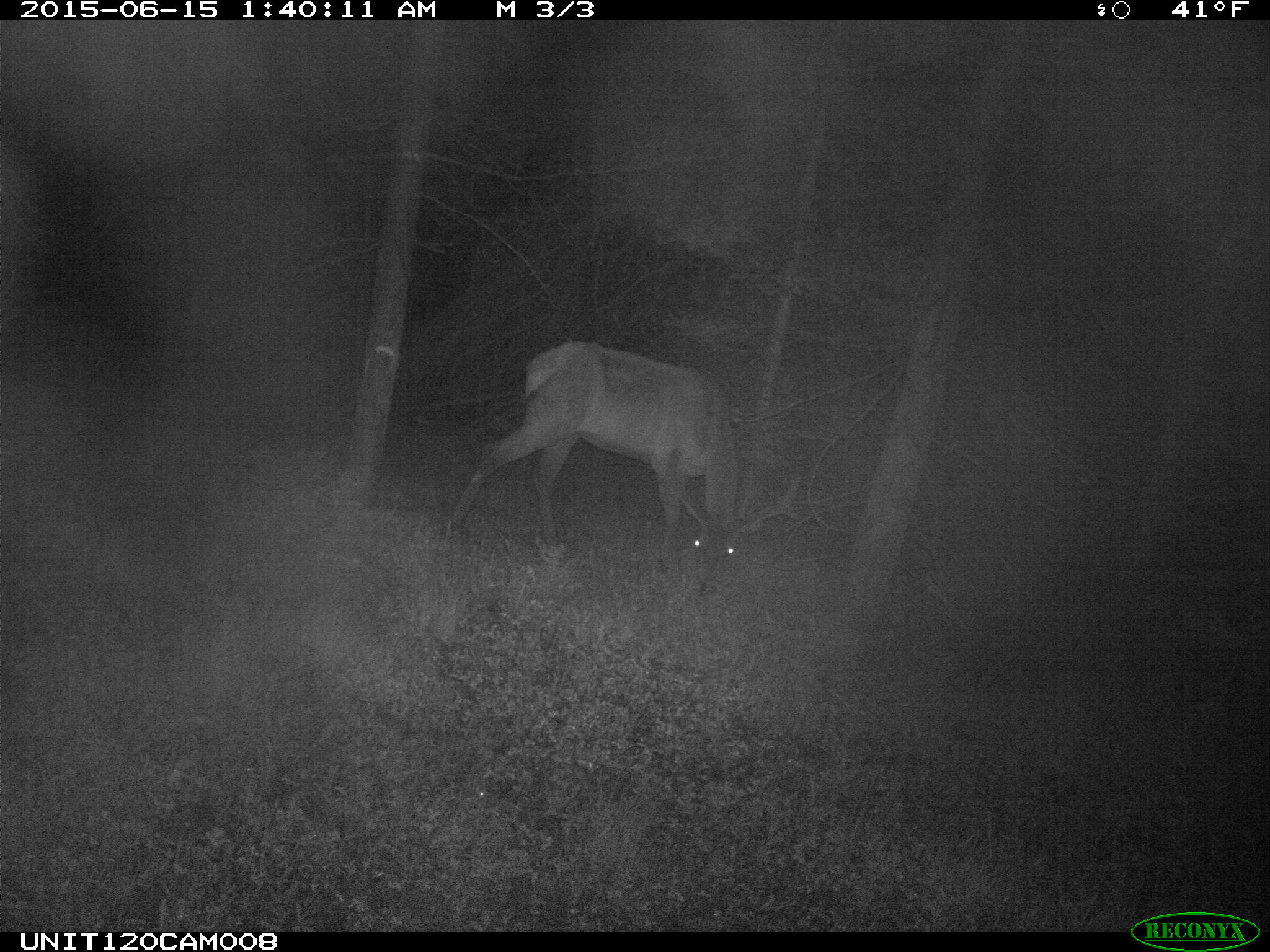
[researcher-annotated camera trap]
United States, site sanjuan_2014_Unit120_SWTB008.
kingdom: Animalia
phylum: Chordata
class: Mammalia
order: Artiodactyla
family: Cervidae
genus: Cervus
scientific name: Cervus elaphus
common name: red deer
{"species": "Cervus elaphus (red deer)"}